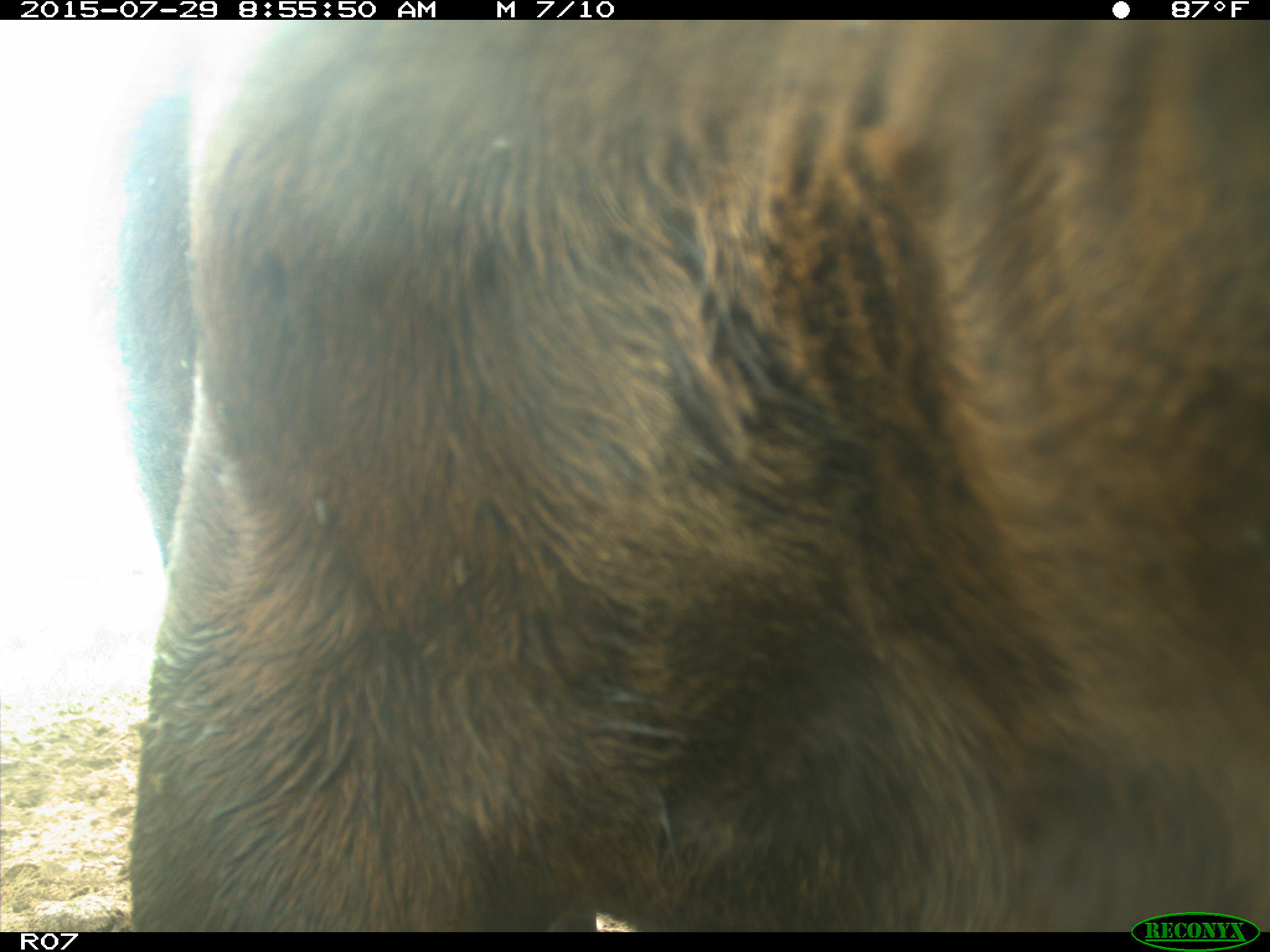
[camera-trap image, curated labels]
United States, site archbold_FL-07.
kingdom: Animalia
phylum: Chordata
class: Mammalia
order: Artiodactyla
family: Bovidae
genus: Bos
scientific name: Bos taurus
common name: domestic cow